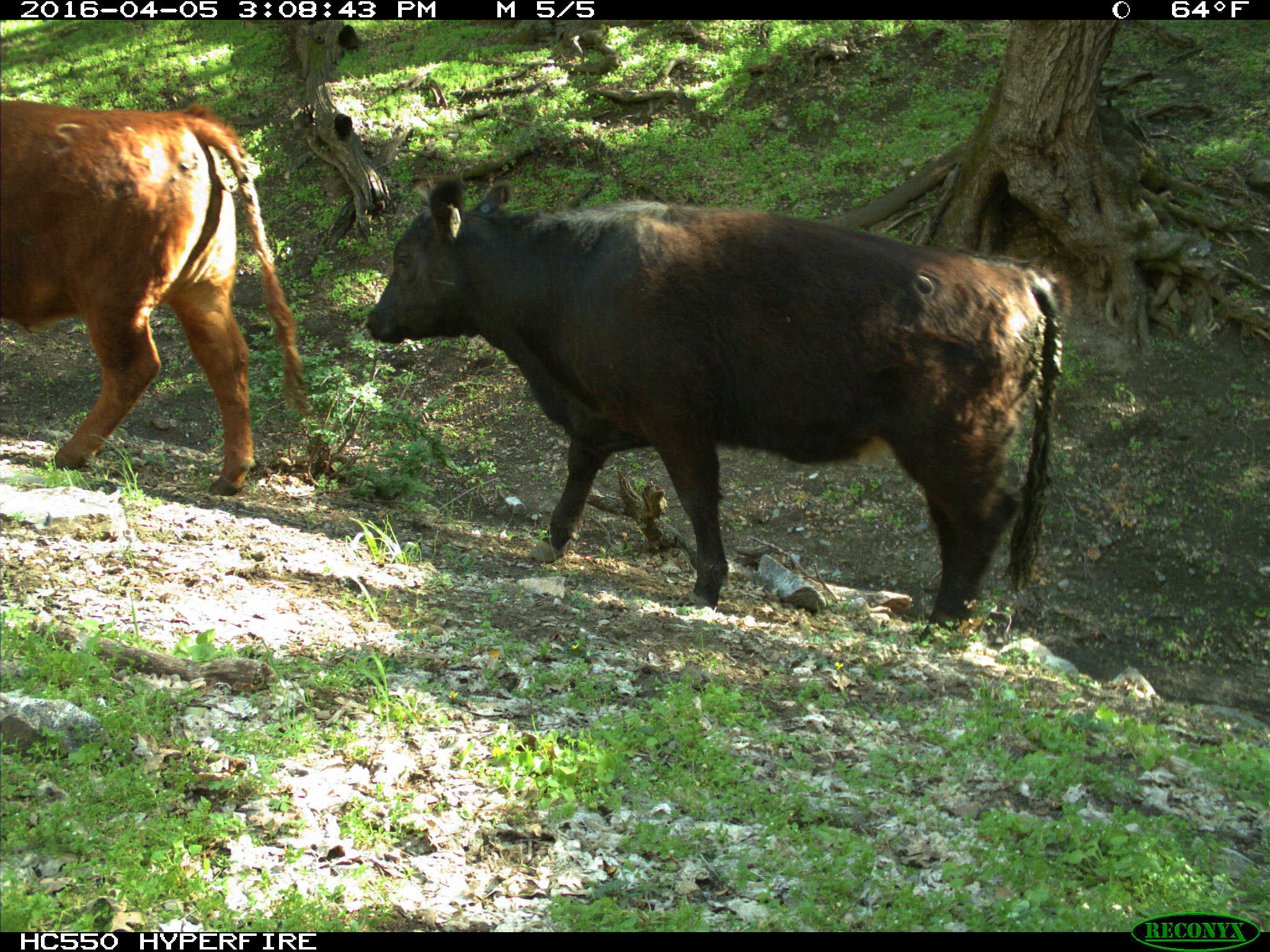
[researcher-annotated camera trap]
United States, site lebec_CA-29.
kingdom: Animalia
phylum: Chordata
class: Mammalia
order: Artiodactyla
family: Bovidae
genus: Bos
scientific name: Bos taurus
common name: domestic cow